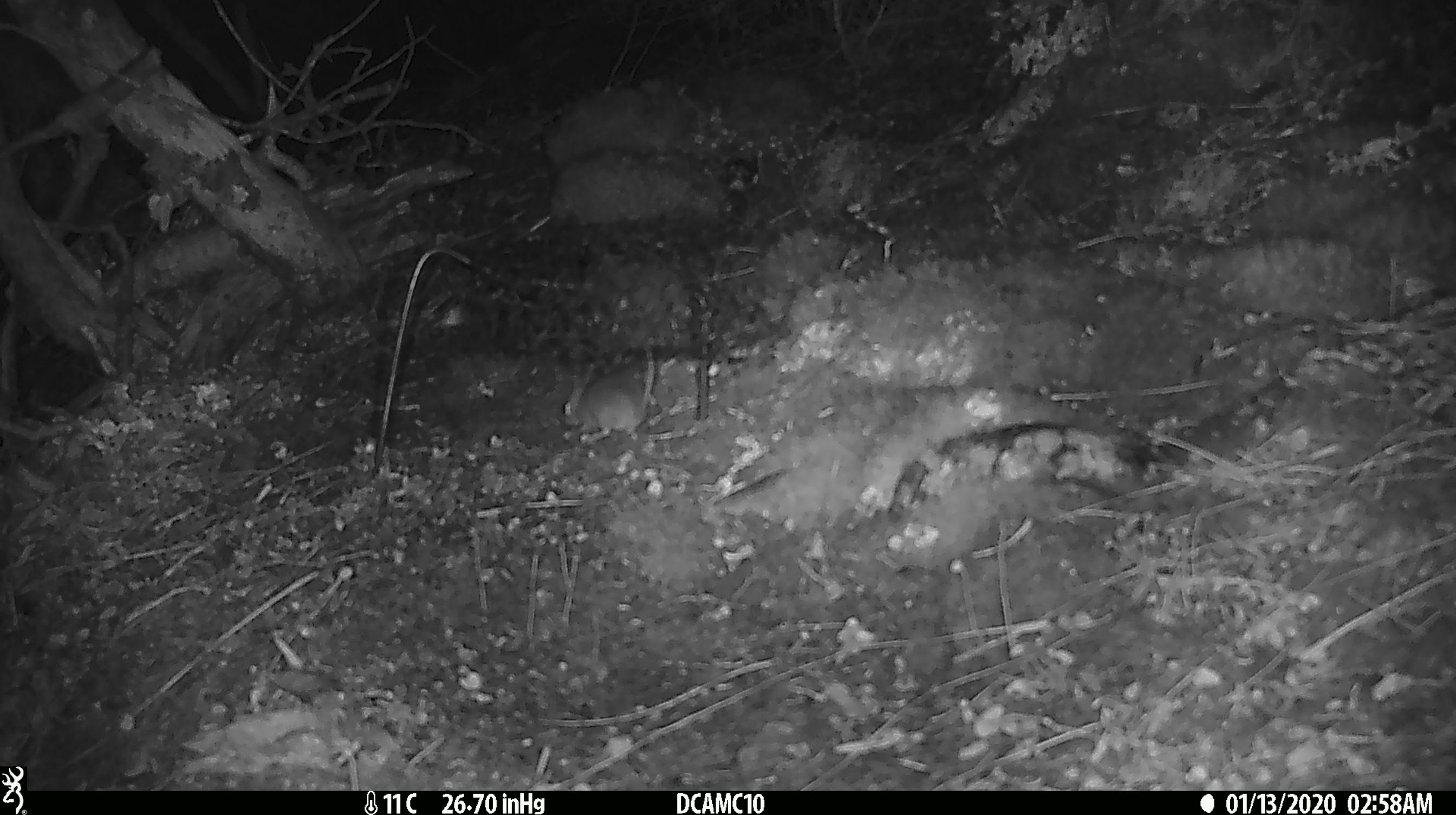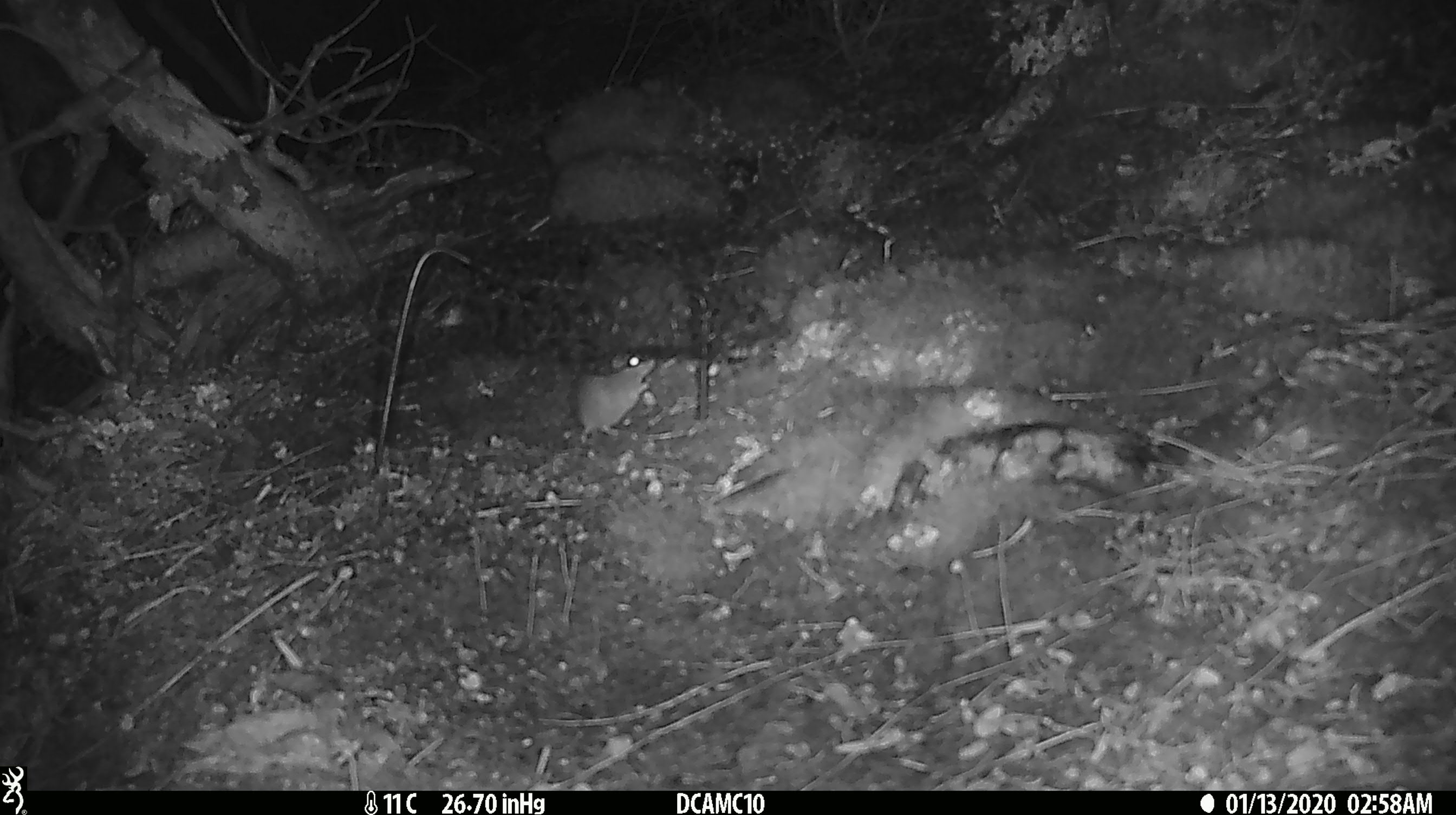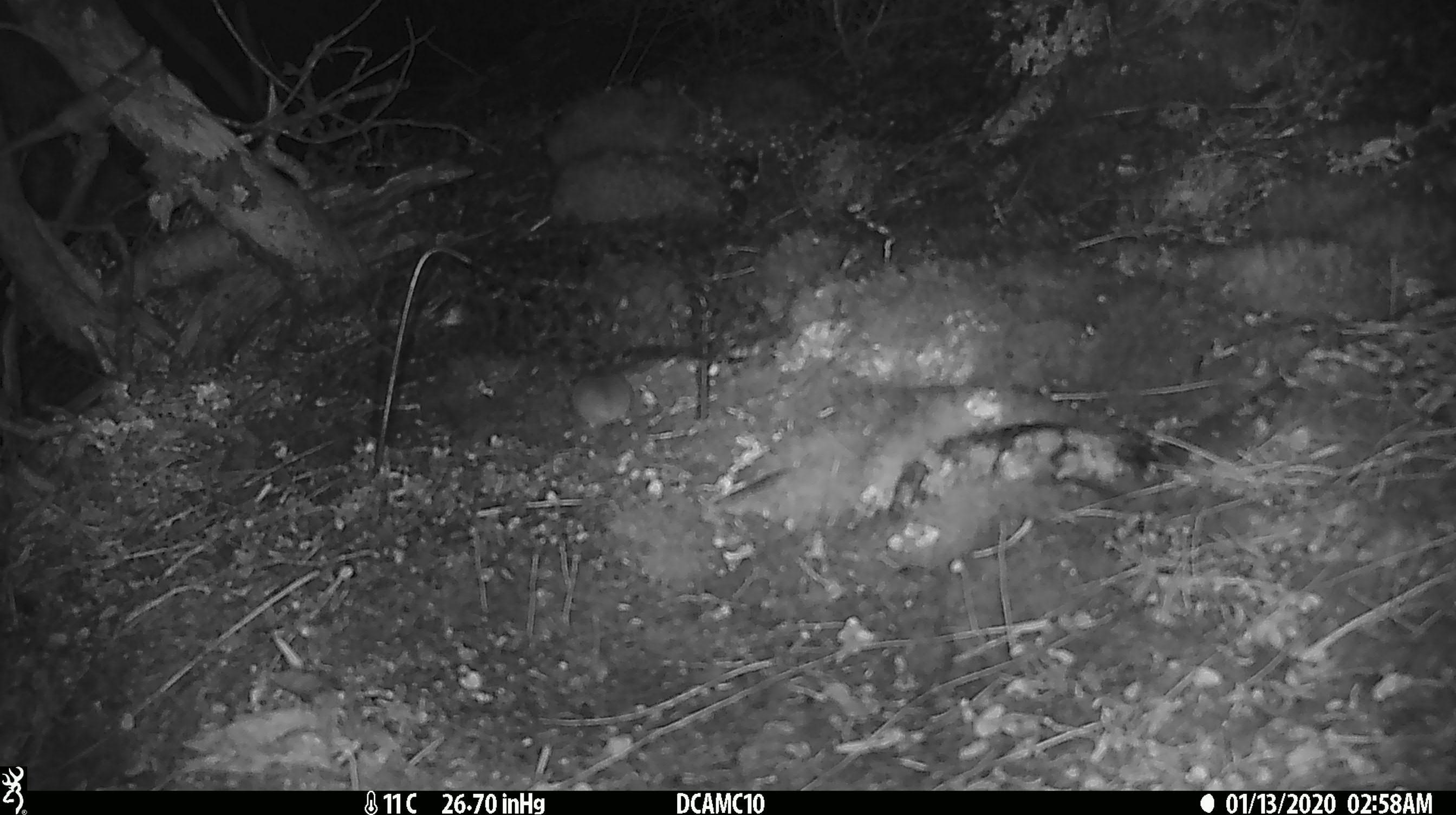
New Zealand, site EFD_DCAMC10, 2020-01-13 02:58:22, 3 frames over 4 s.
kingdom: Animalia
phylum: Chordata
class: Mammalia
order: Rodentia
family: Muridae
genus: Mus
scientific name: Mus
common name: mouse